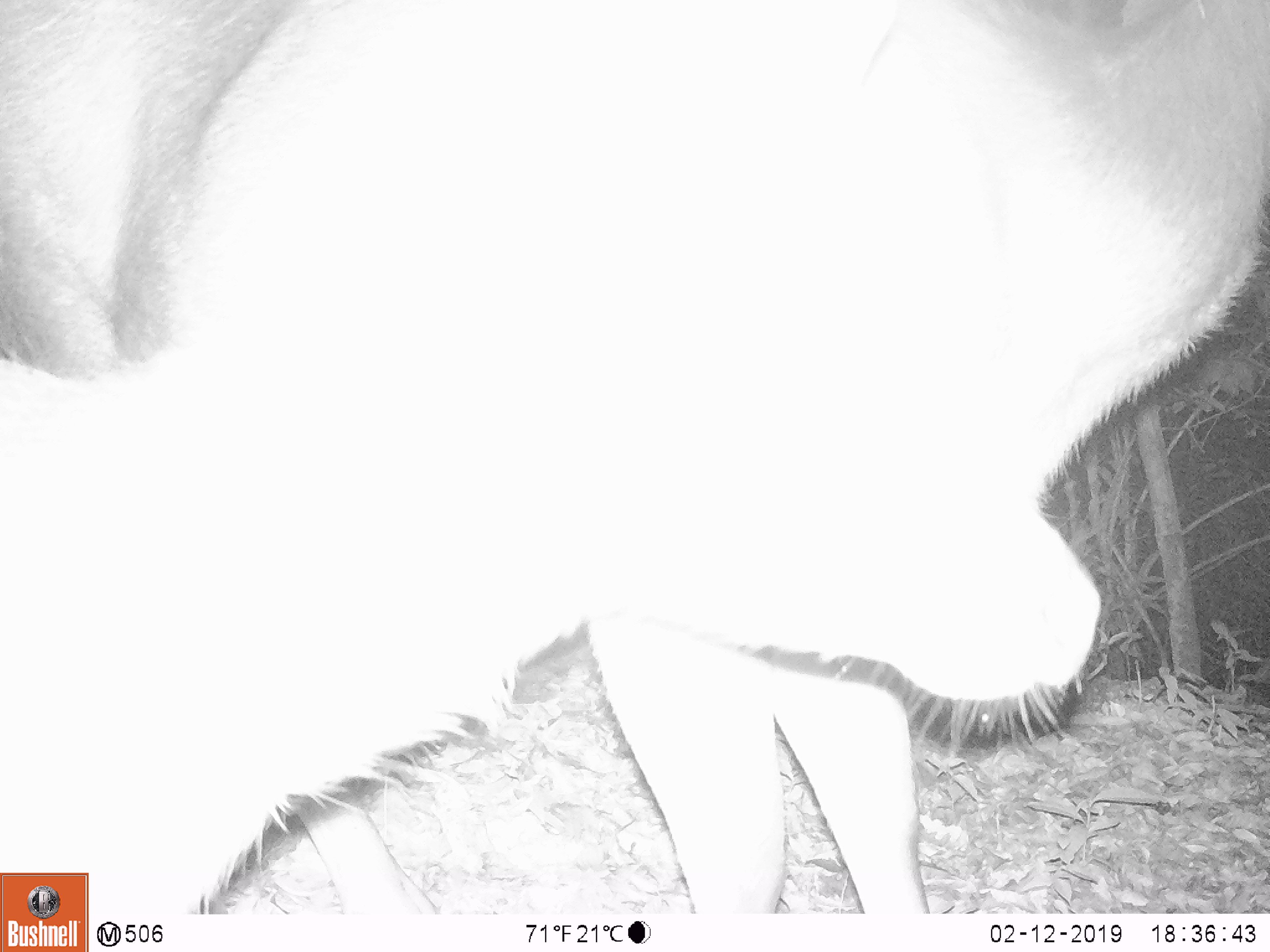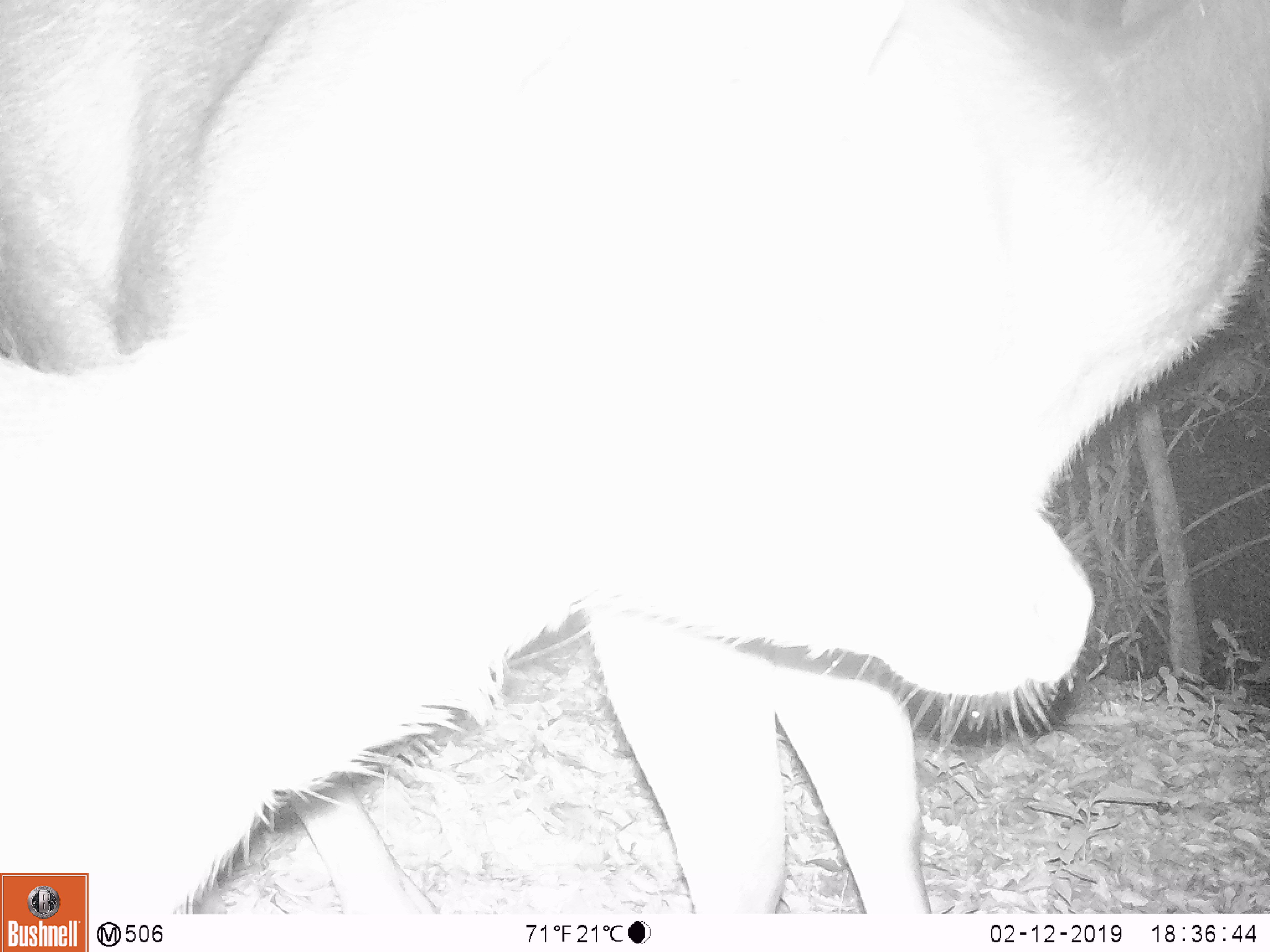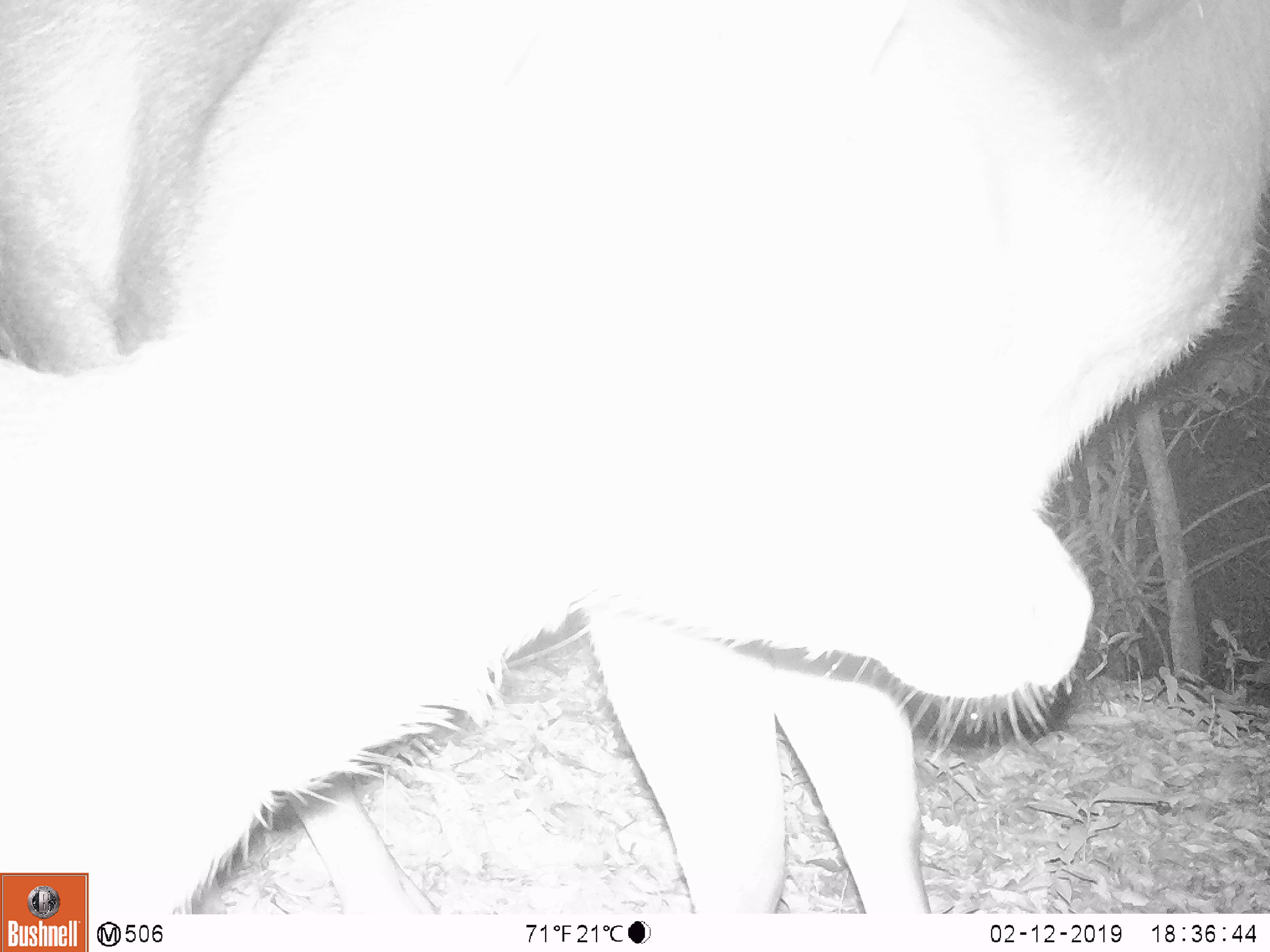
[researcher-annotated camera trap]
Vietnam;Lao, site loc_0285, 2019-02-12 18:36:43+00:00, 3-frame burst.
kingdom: Animalia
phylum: Chordata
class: Mammalia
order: Artiodactyla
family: Cervidae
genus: Rusa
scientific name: Rusa unicolor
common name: sambar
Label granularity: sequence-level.